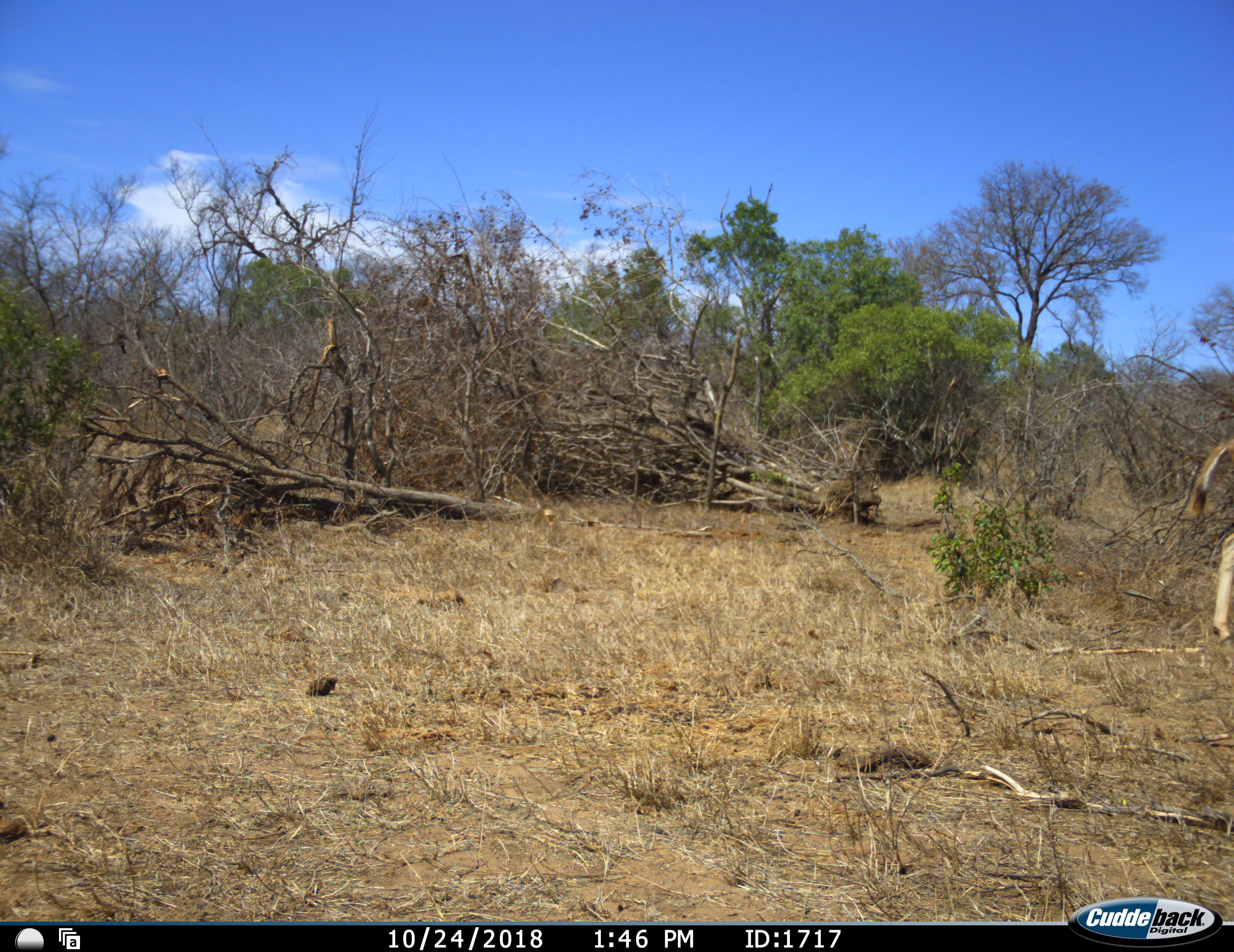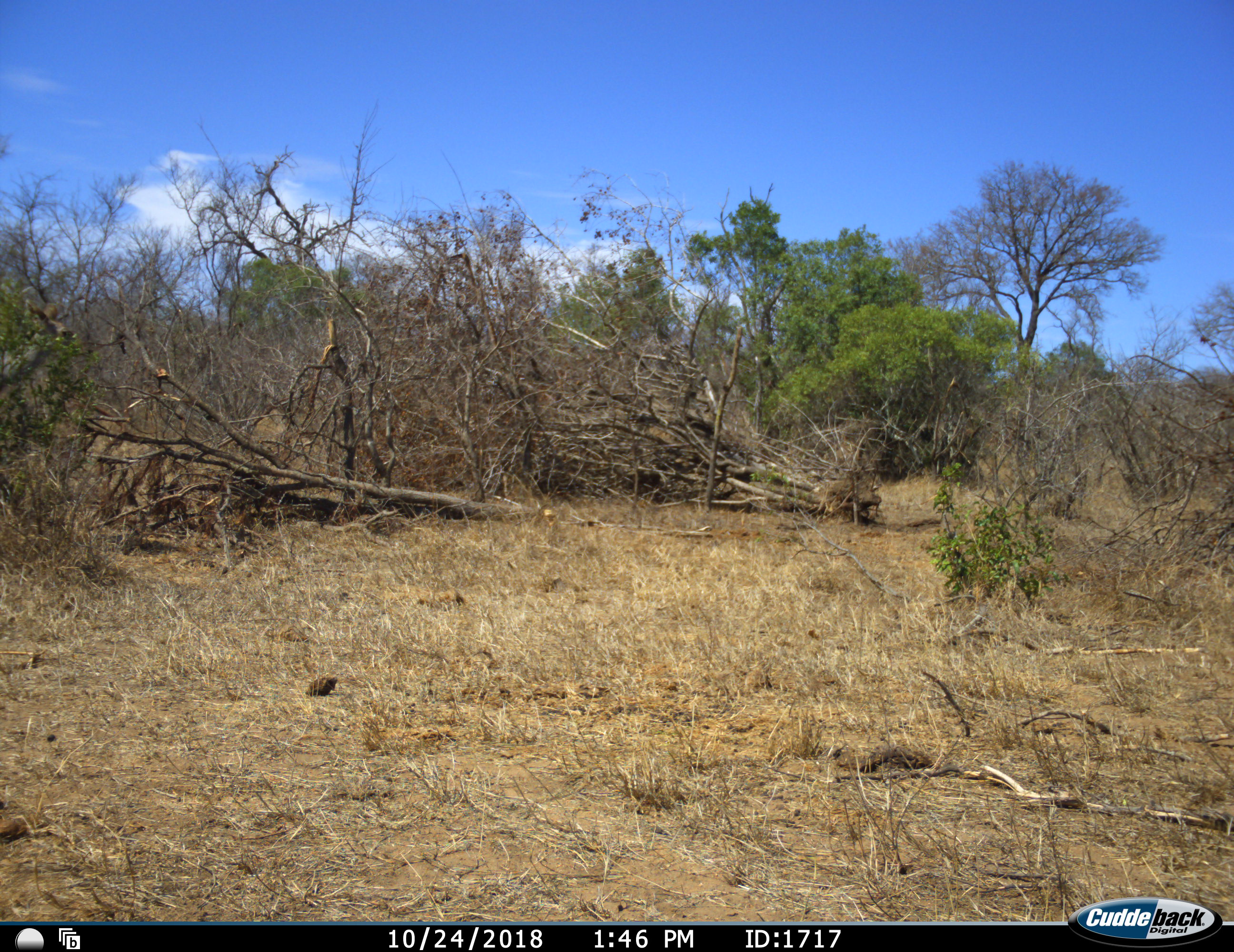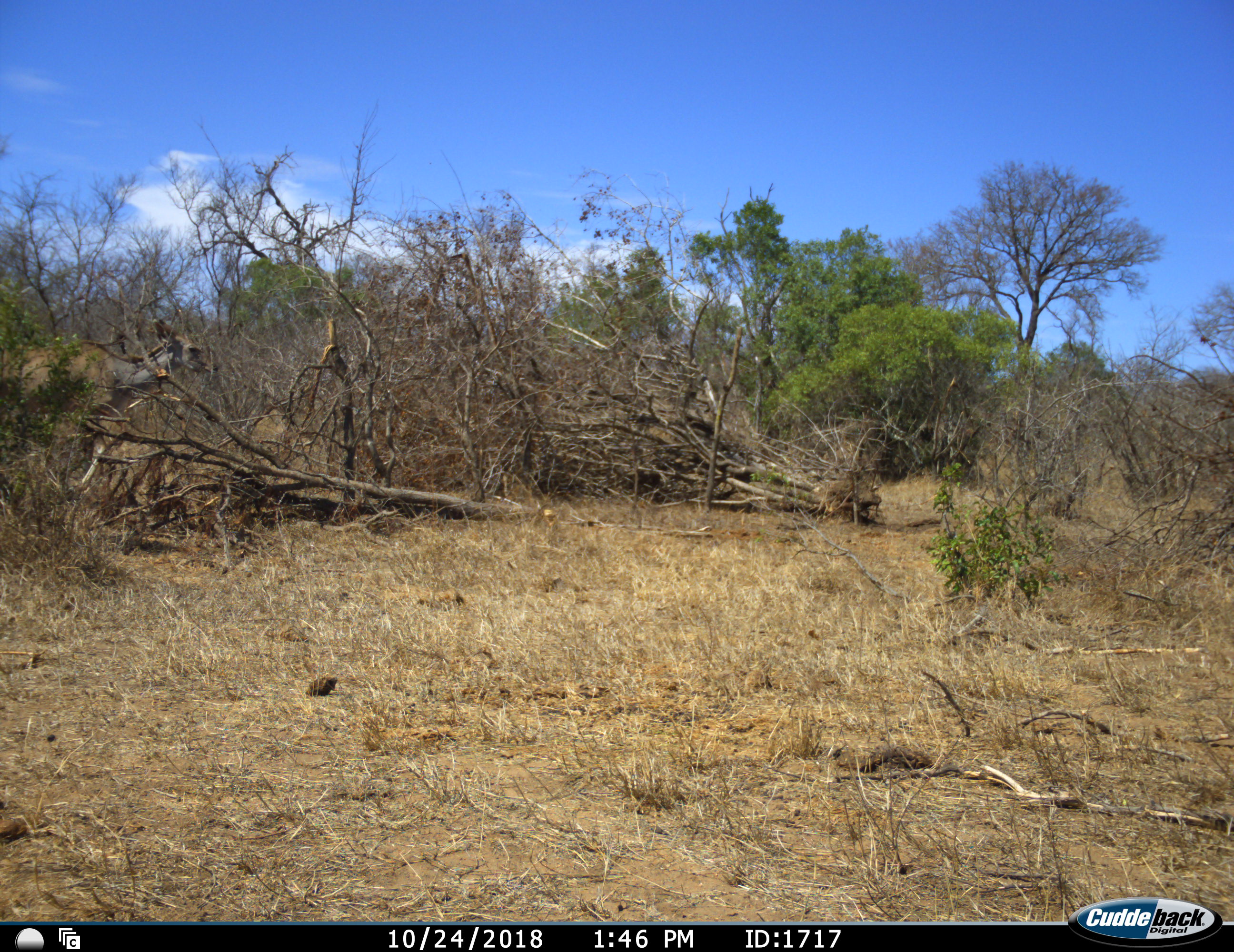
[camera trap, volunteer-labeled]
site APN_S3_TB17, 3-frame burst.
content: unidentified animal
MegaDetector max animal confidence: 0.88